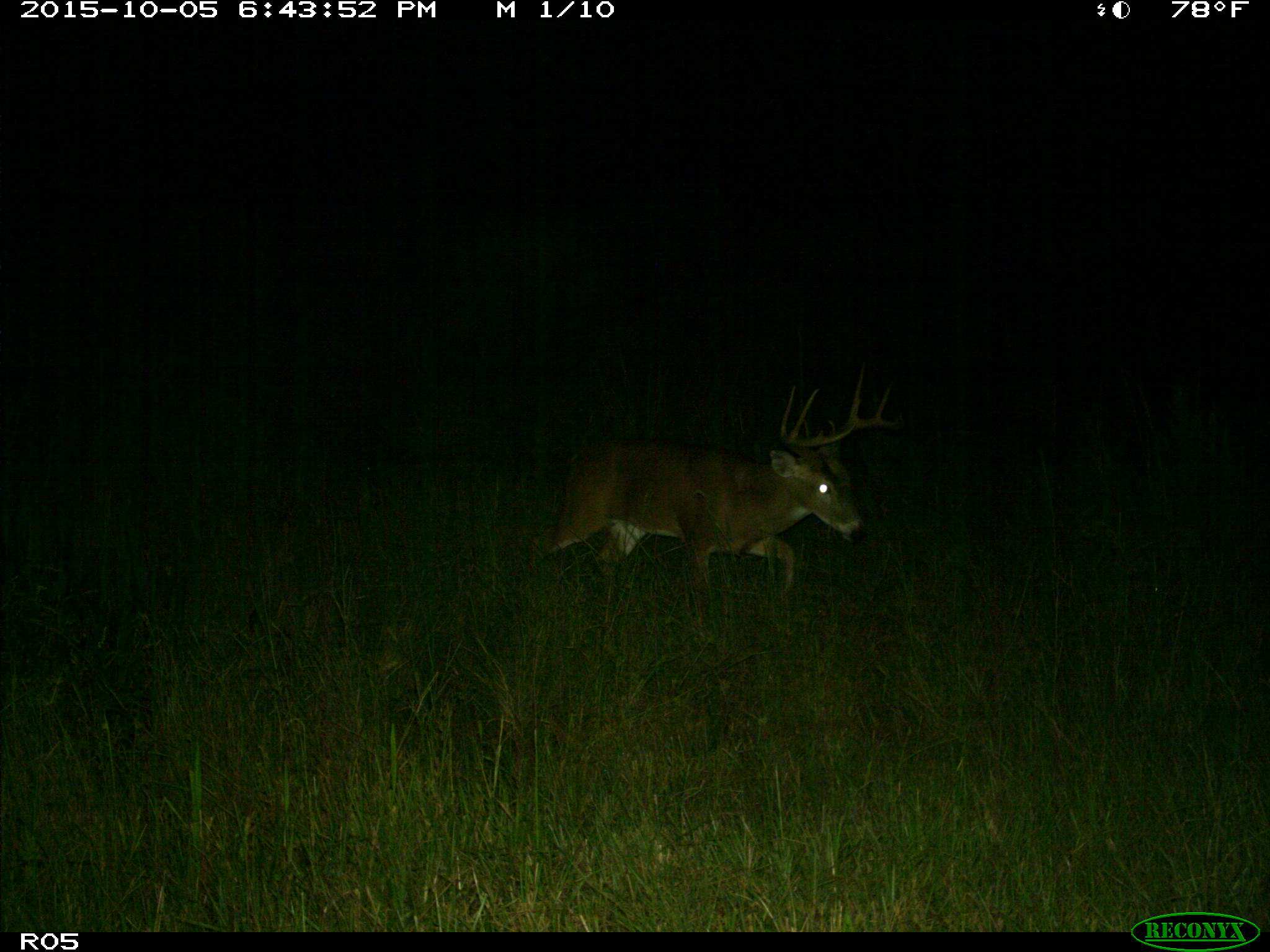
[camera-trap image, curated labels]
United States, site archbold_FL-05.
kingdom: Animalia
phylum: Chordata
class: Mammalia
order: Artiodactyla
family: Cervidae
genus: Odocoileus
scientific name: Odocoileus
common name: deer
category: unidentified deer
Unidentified deer (deer) (Odocoileus).